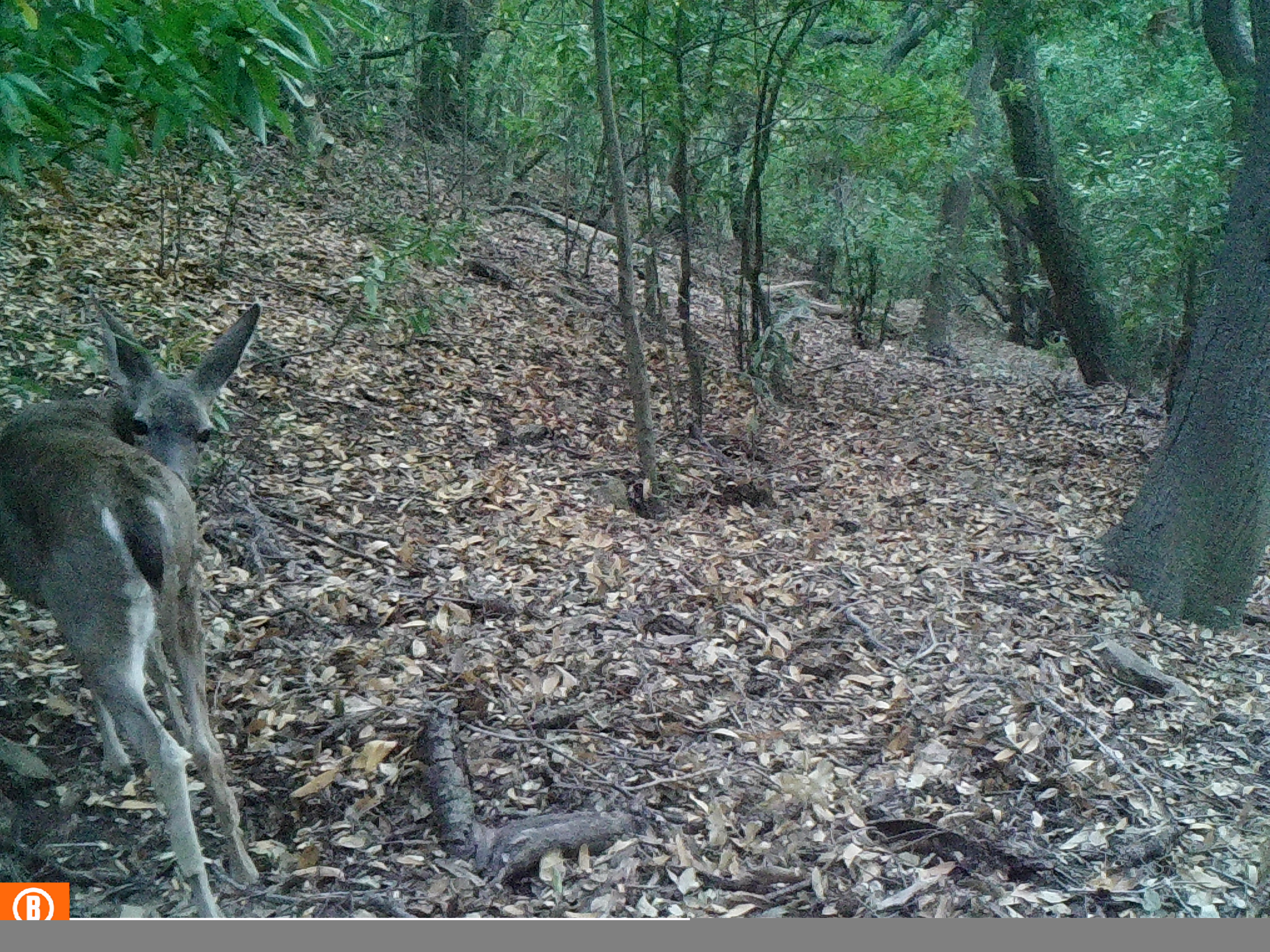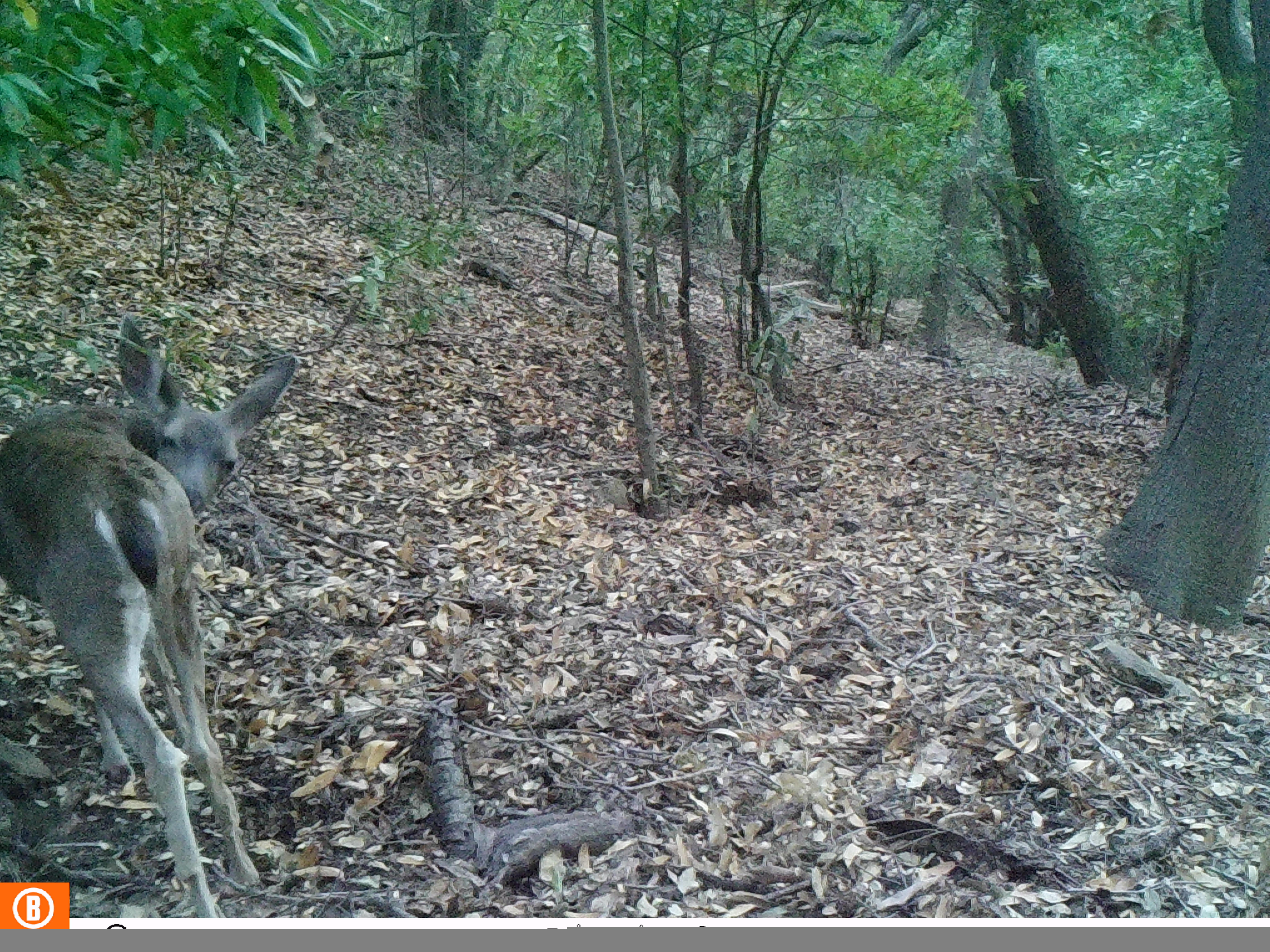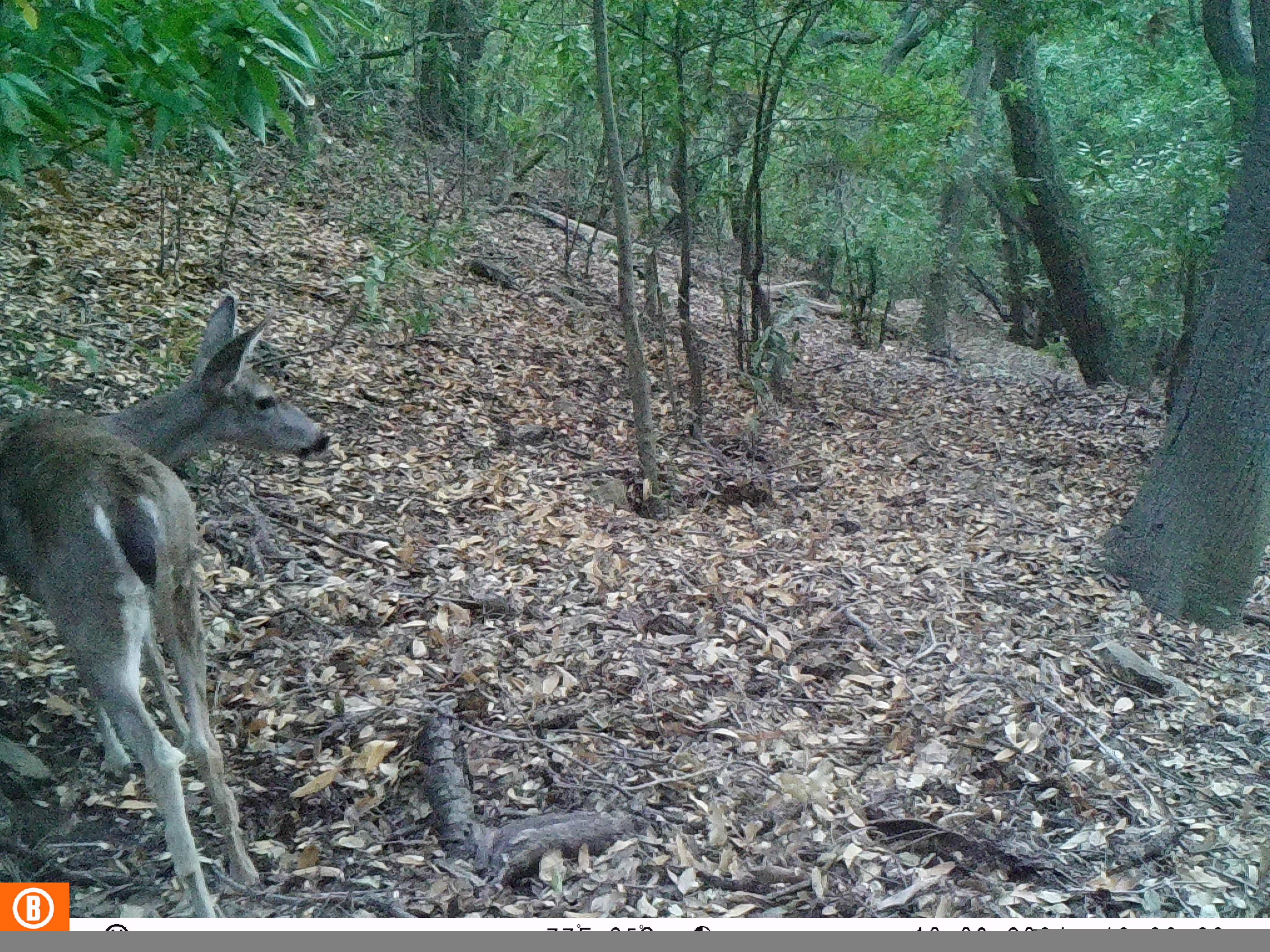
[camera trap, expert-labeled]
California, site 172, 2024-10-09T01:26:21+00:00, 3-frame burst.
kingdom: Animalia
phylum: Chordata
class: Mammalia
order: Artiodactyla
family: Cervidae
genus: Odocoileus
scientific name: Odocoileus hemionus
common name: mule deer